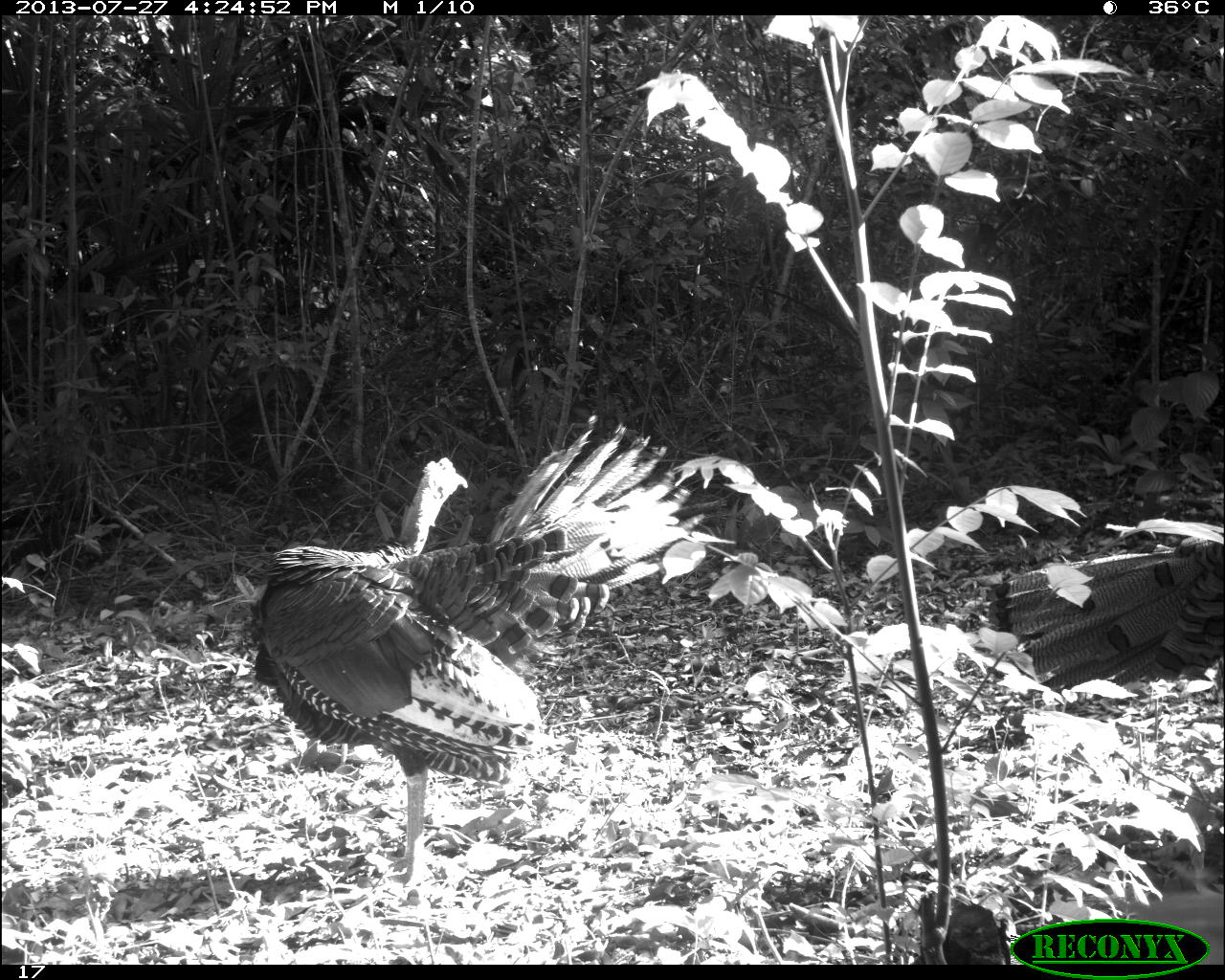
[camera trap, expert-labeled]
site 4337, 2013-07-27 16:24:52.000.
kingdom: Animalia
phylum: Chordata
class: Aves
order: Galliformes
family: Phasianidae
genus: Meleagris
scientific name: Meleagris ocellata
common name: ocellated turkey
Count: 2.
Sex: male.